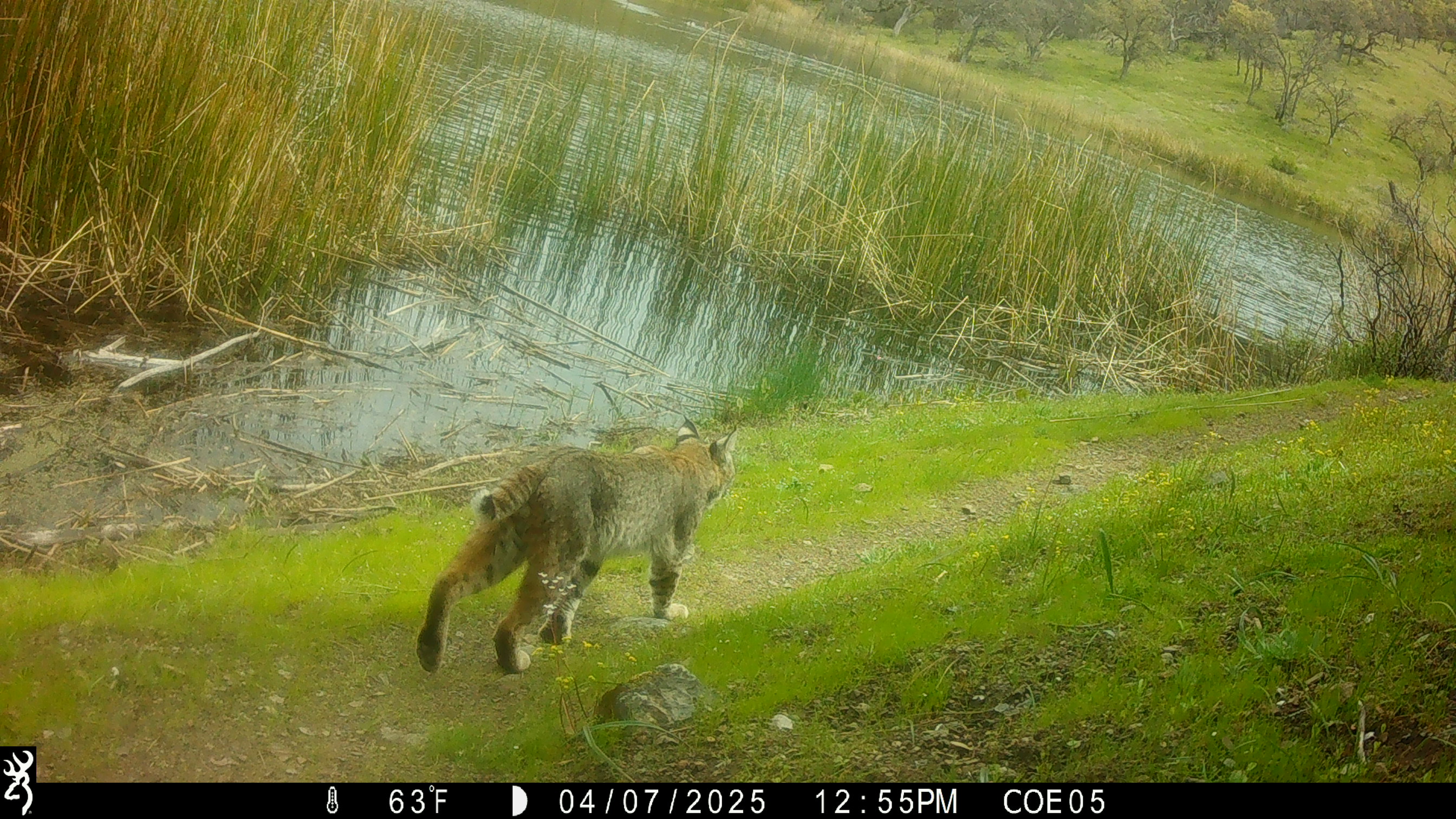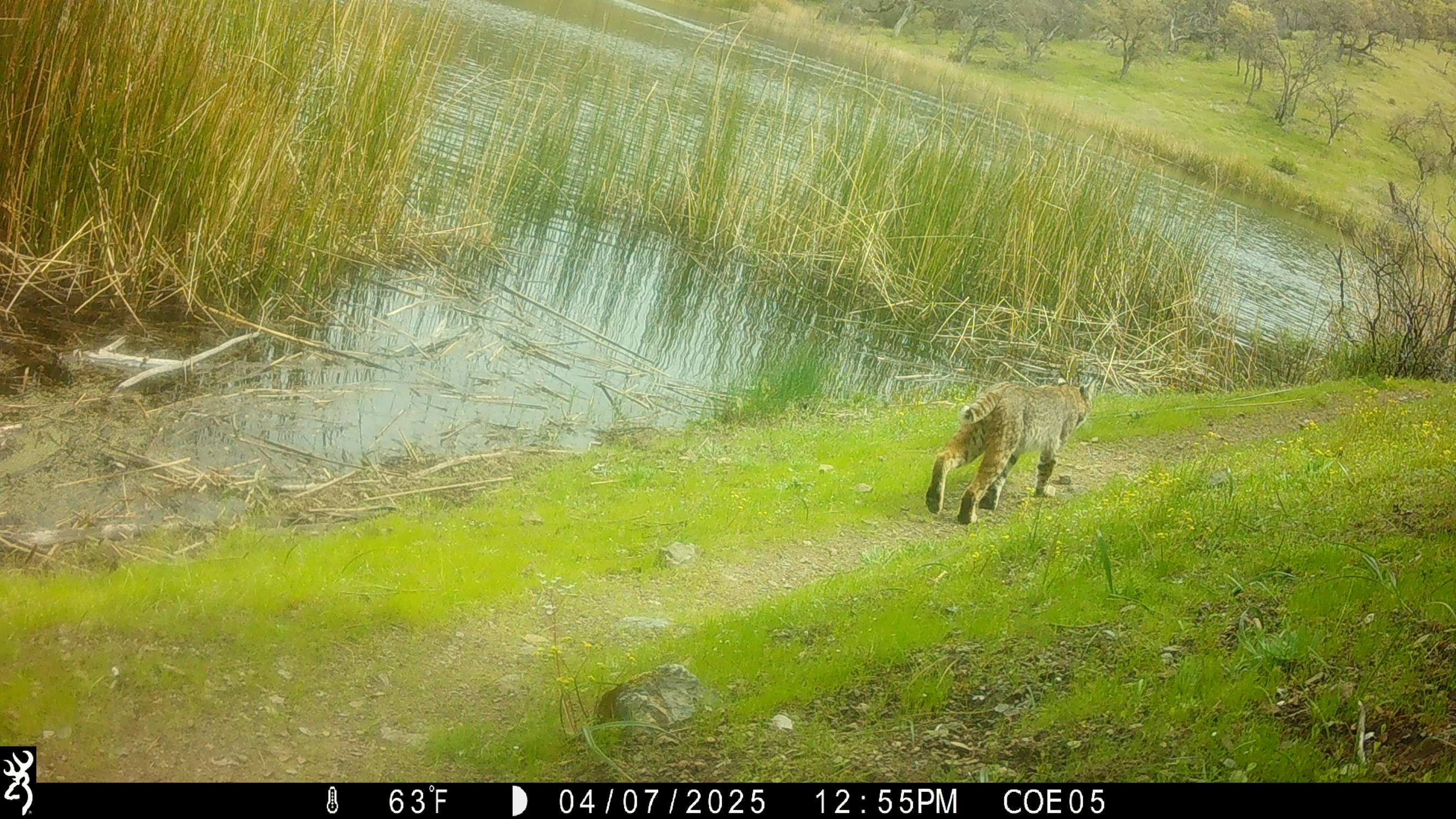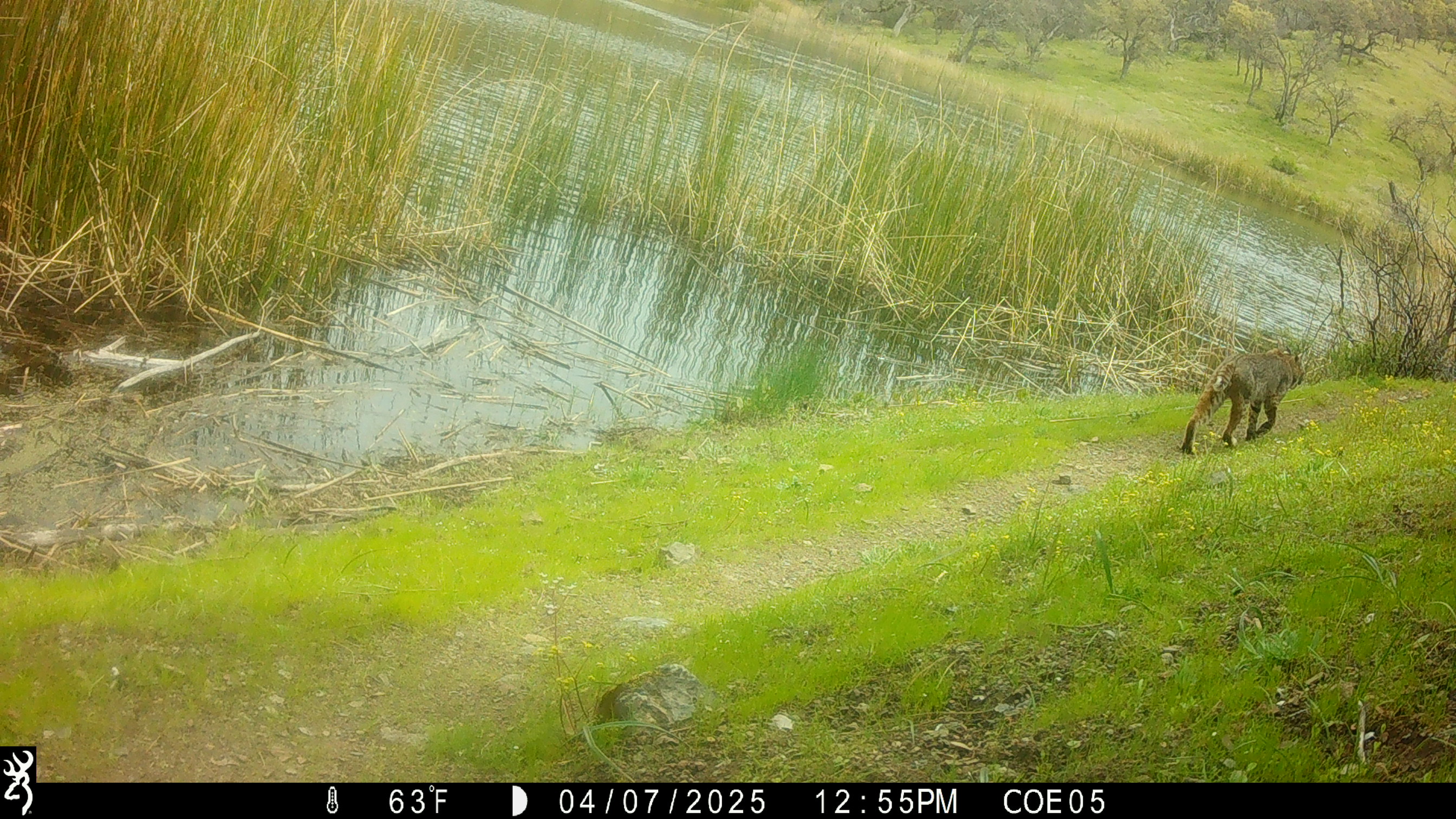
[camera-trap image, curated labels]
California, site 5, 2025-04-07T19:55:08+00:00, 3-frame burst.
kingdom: Animalia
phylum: Chordata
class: Mammalia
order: Carnivora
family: Felidae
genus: Lynx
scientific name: Lynx rufus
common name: bobcat